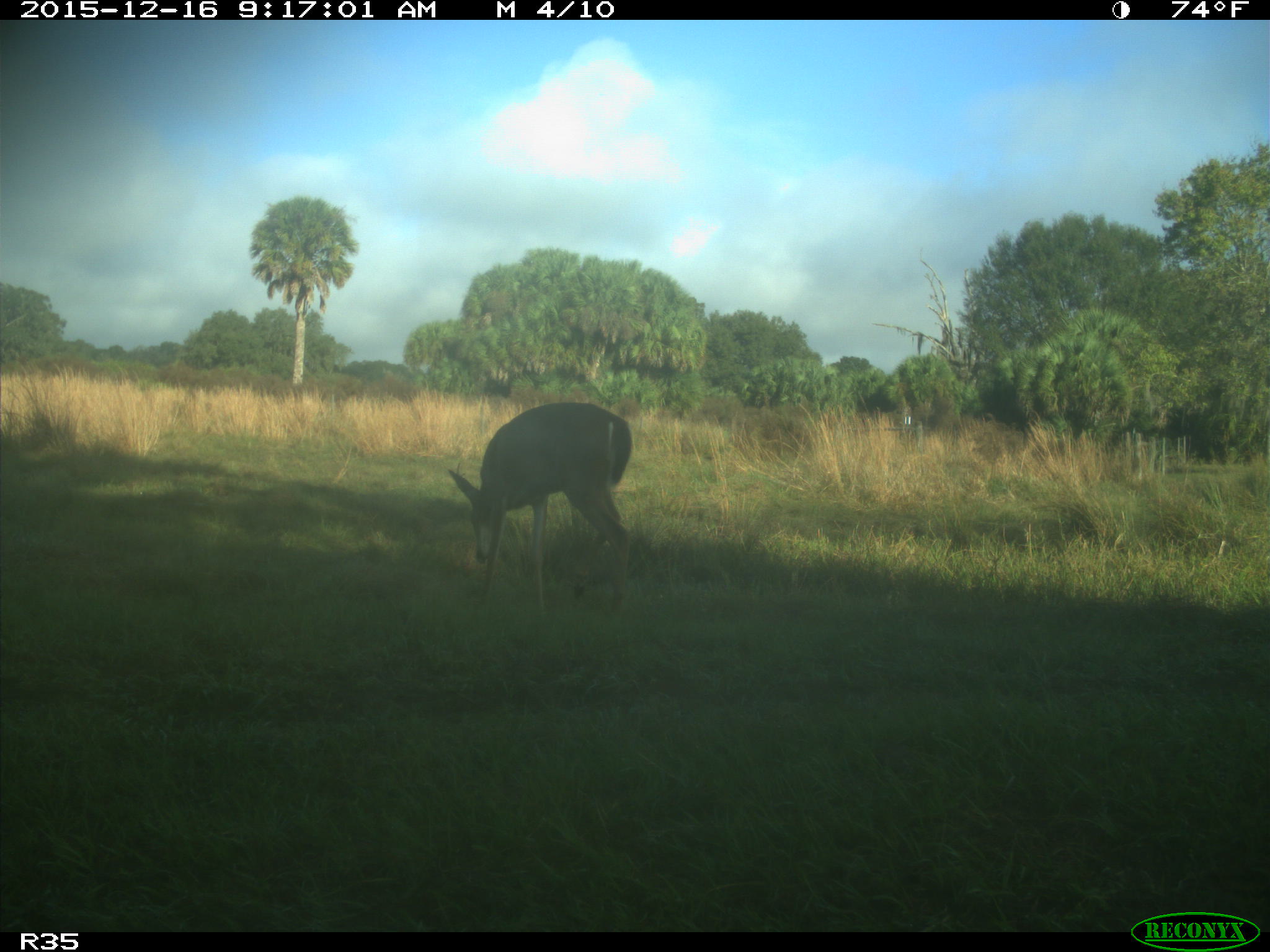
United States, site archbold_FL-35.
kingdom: Animalia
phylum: Chordata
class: Mammalia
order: Artiodactyla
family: Cervidae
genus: Odocoileus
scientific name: Odocoileus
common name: deer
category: unidentified deer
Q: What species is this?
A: Unidentified deer (deer) (Odocoileus).